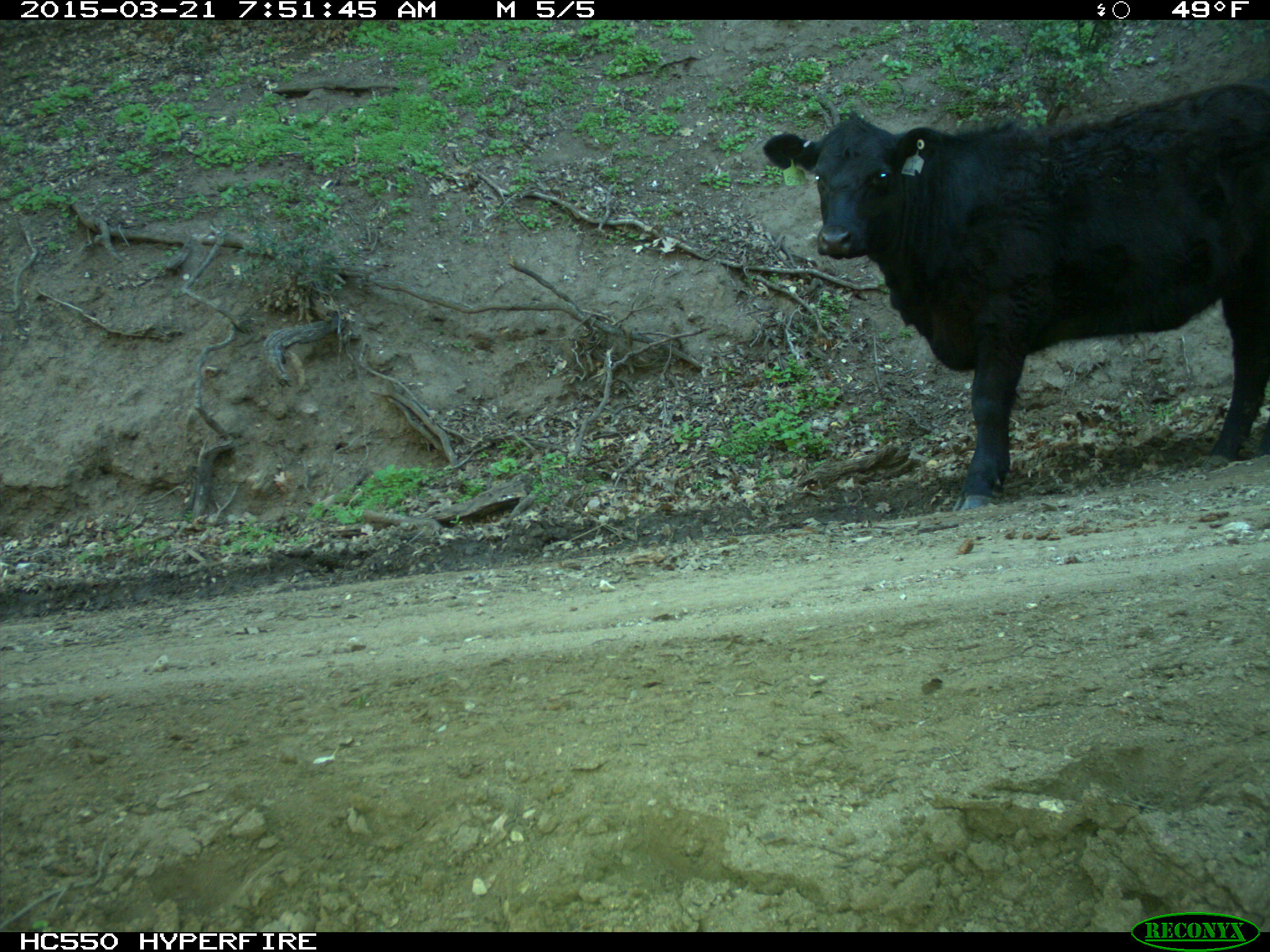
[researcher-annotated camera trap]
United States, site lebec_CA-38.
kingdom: Animalia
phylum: Chordata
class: Mammalia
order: Artiodactyla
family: Bovidae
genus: Bos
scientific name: Bos taurus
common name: domestic cow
Bos taurus (domestic cow).